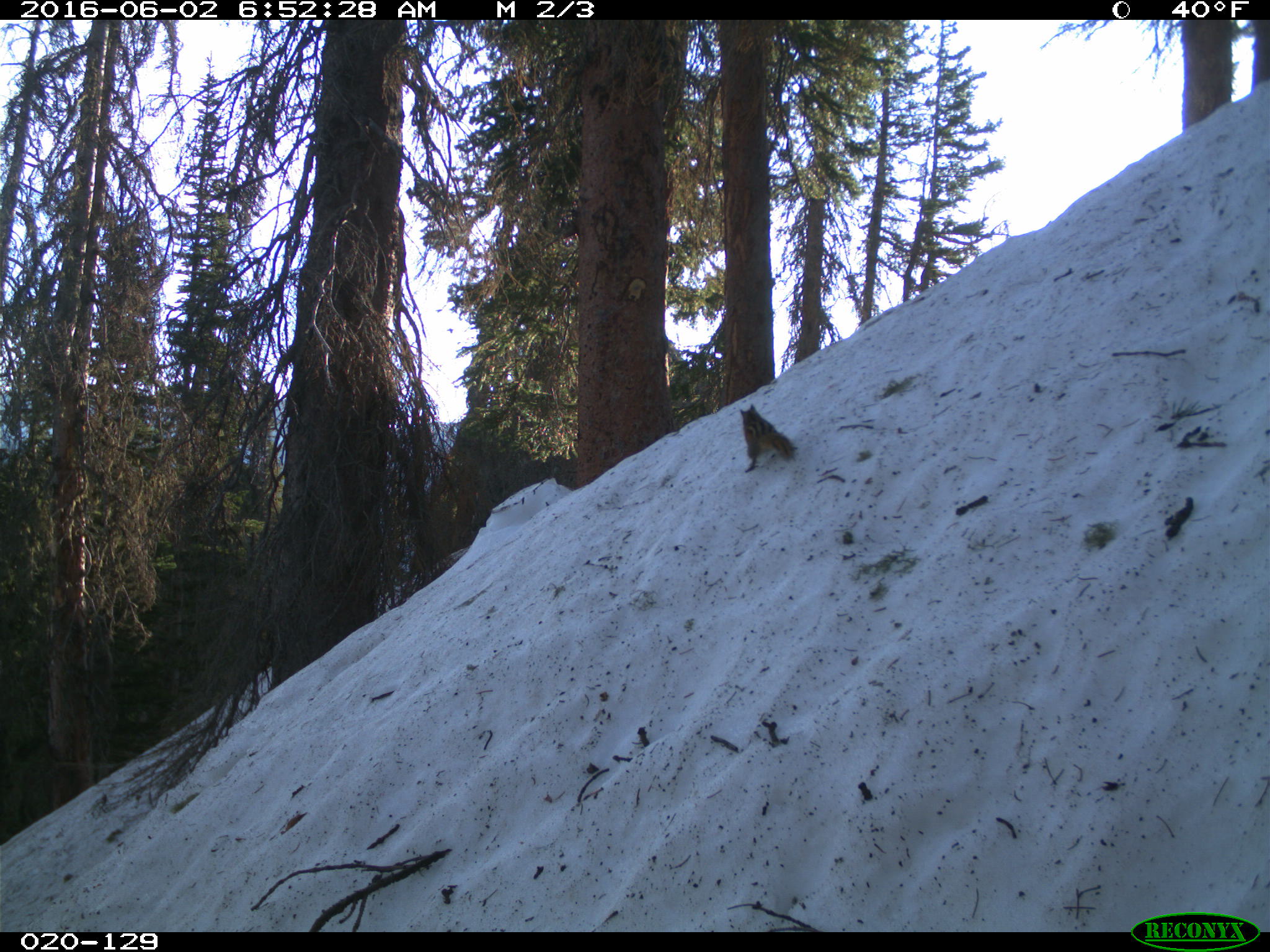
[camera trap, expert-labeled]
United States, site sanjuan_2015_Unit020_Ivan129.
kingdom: Animalia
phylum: Chordata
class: Mammalia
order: Rodentia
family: Sciuridae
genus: Tamias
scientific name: Tamias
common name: chipmunk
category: unidentified chipmunk